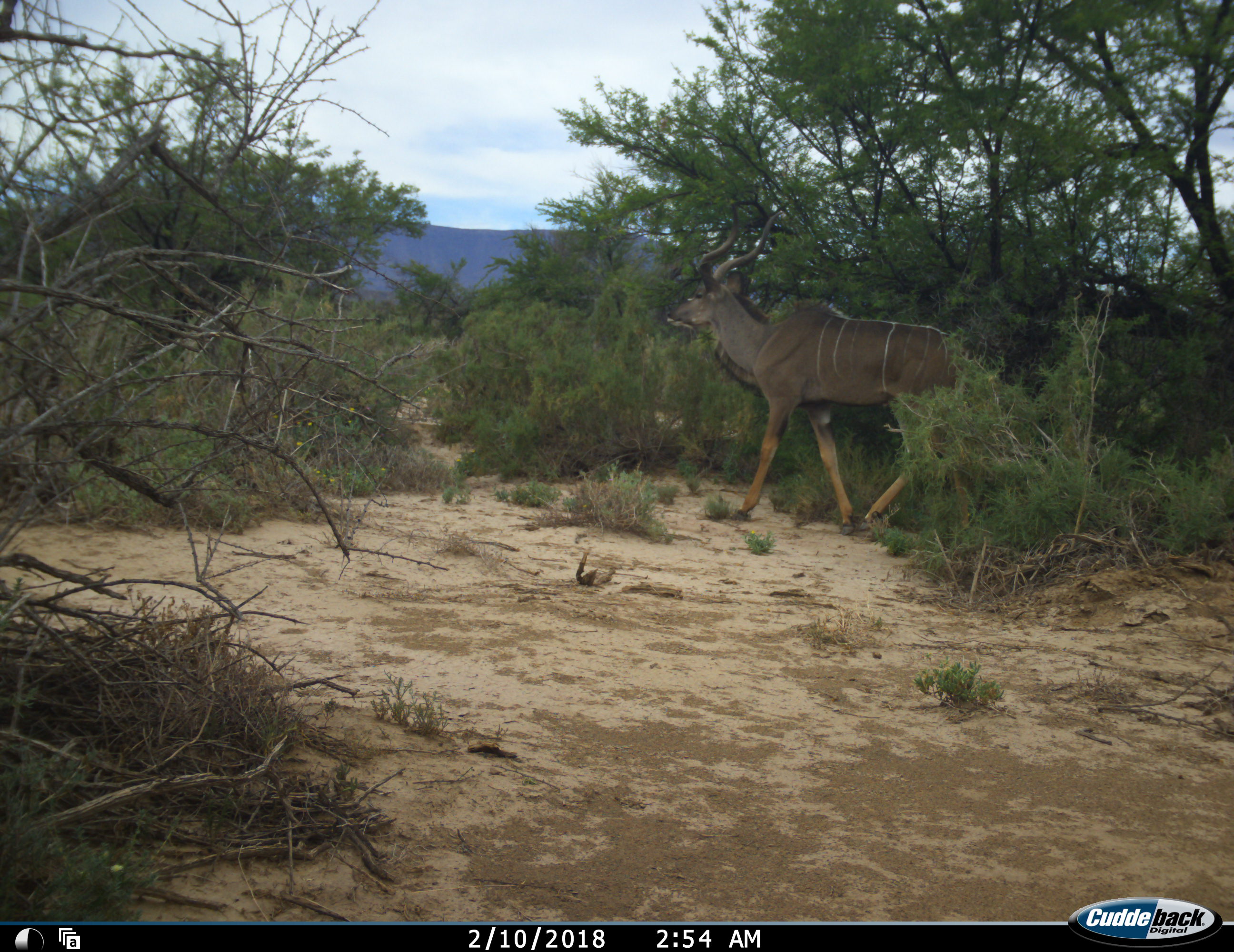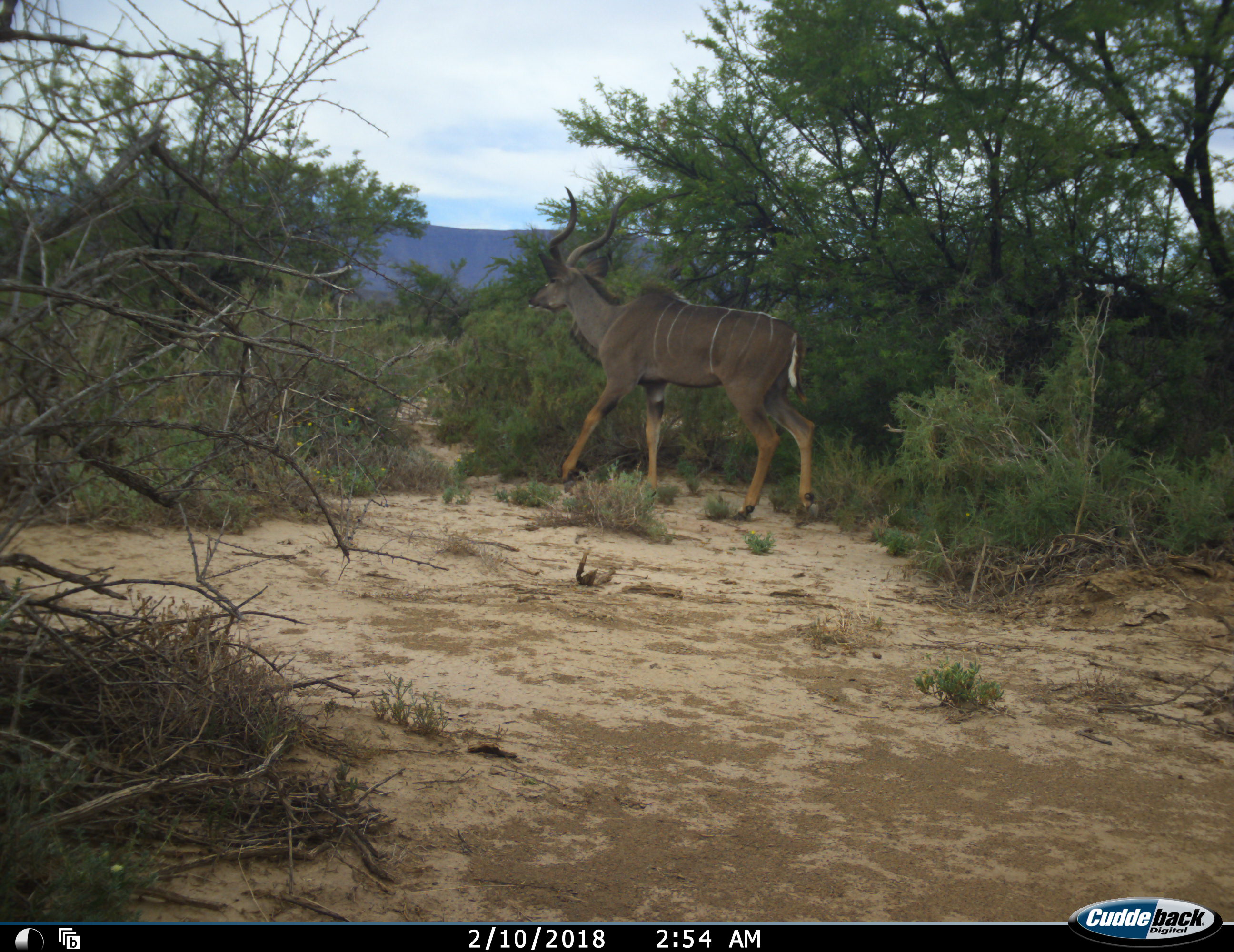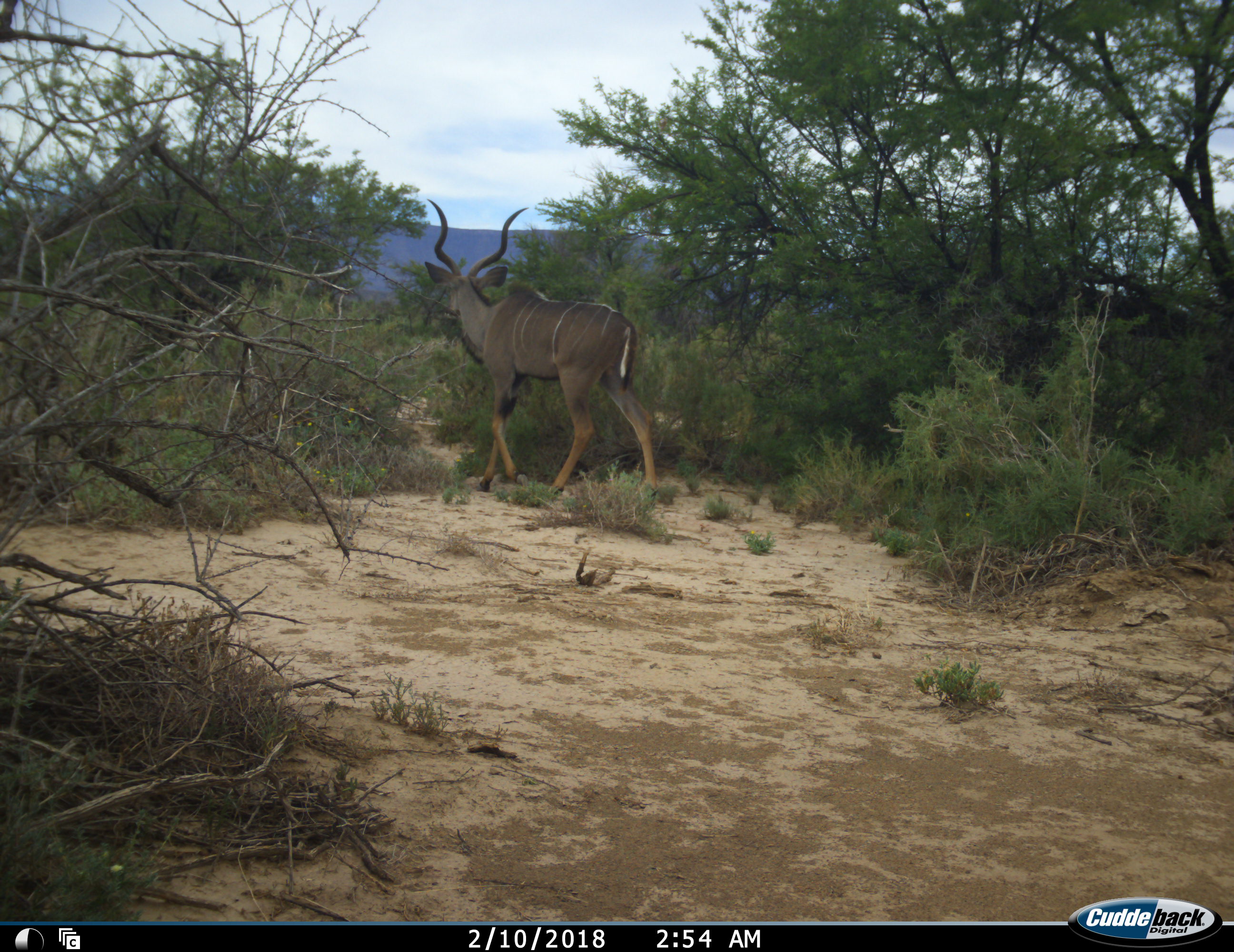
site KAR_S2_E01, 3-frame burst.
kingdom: Animalia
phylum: Chordata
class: Mammalia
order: Artiodactyla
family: Bovidae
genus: Tragelaphus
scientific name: Tragelaphus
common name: kudu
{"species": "kudu (Tragelaphus)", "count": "1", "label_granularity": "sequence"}